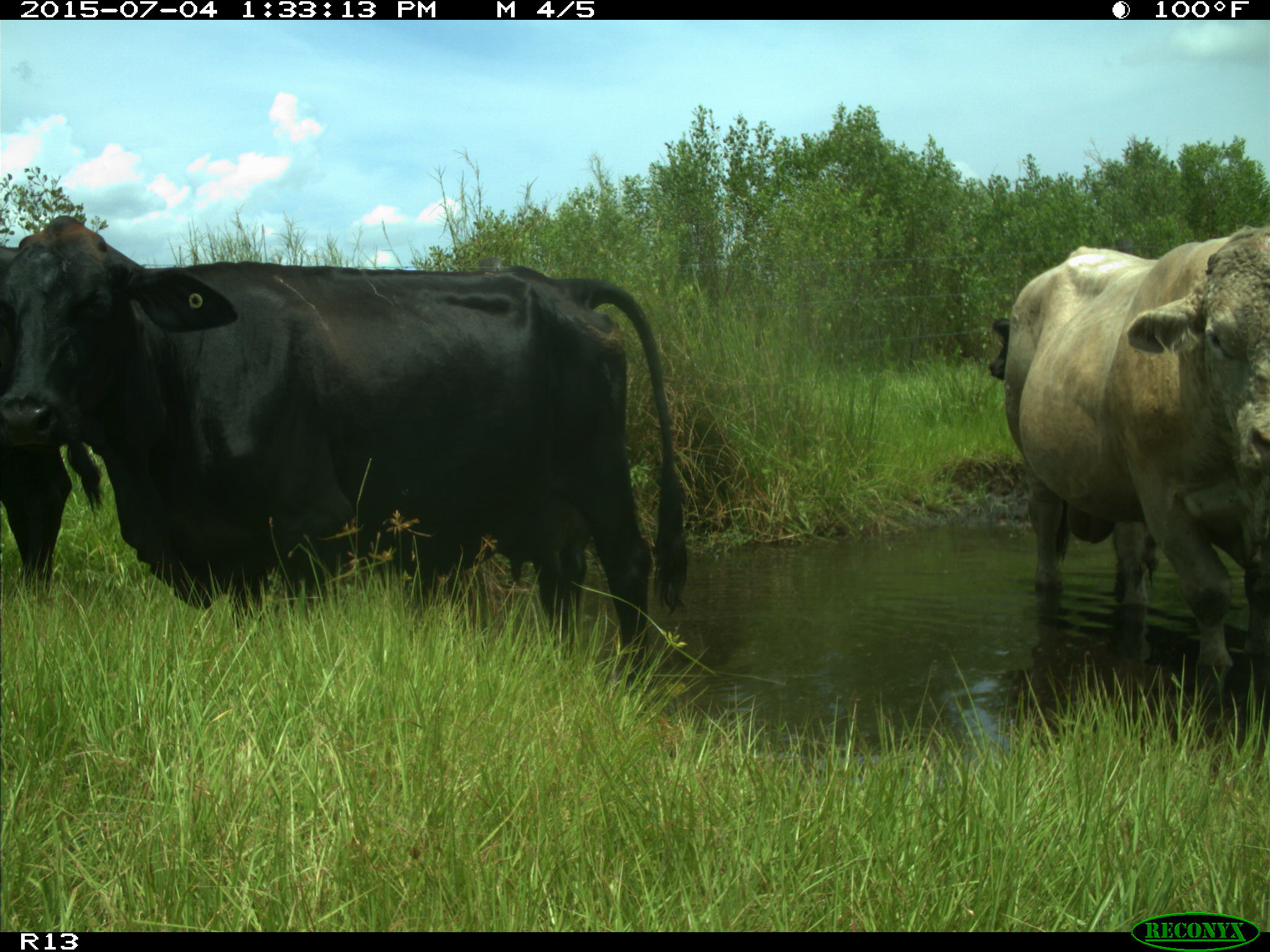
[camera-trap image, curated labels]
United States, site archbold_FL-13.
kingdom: Animalia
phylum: Chordata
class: Mammalia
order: Artiodactyla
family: Bovidae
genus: Bos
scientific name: Bos taurus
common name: domestic cow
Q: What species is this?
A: Bos taurus (domestic cow).